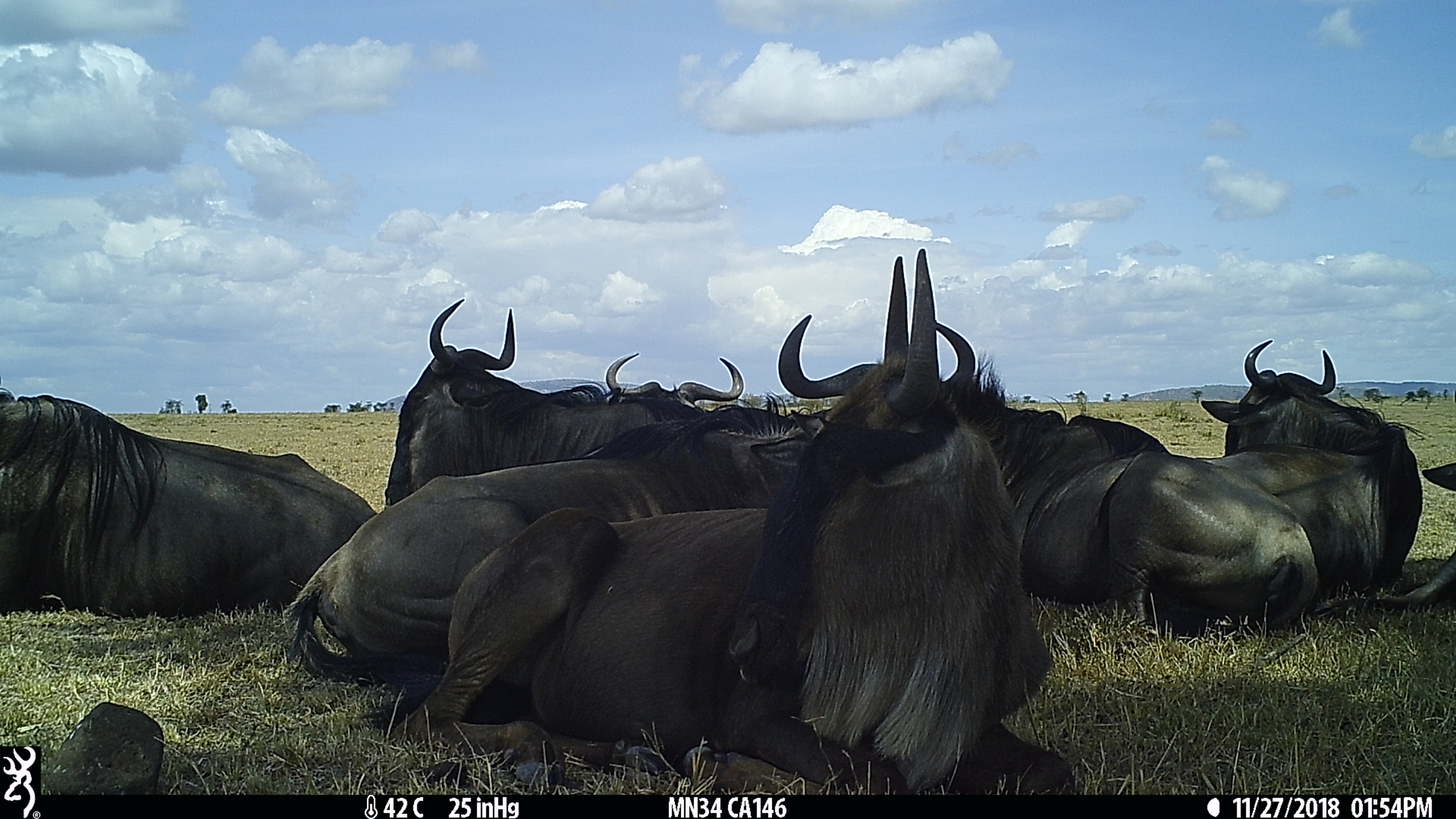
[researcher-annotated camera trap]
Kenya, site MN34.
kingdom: Animalia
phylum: Chordata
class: Mammalia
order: Artiodactyla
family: Bovidae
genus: Connochaetes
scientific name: Connochaetes taurinus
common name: blue wildebeest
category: wildebeest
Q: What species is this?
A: Wildebeest (blue wildebeest) (Connochaetes taurinus).